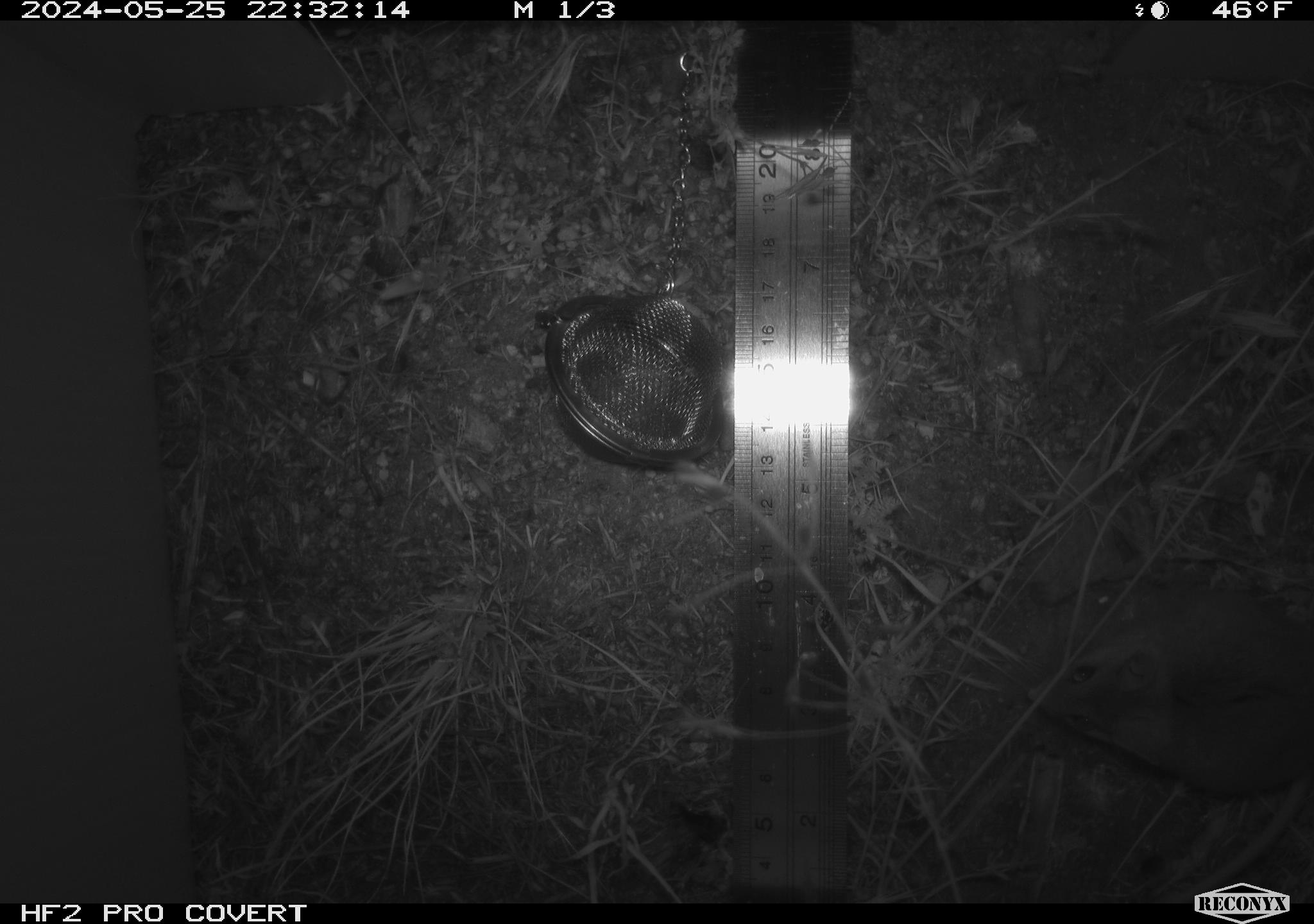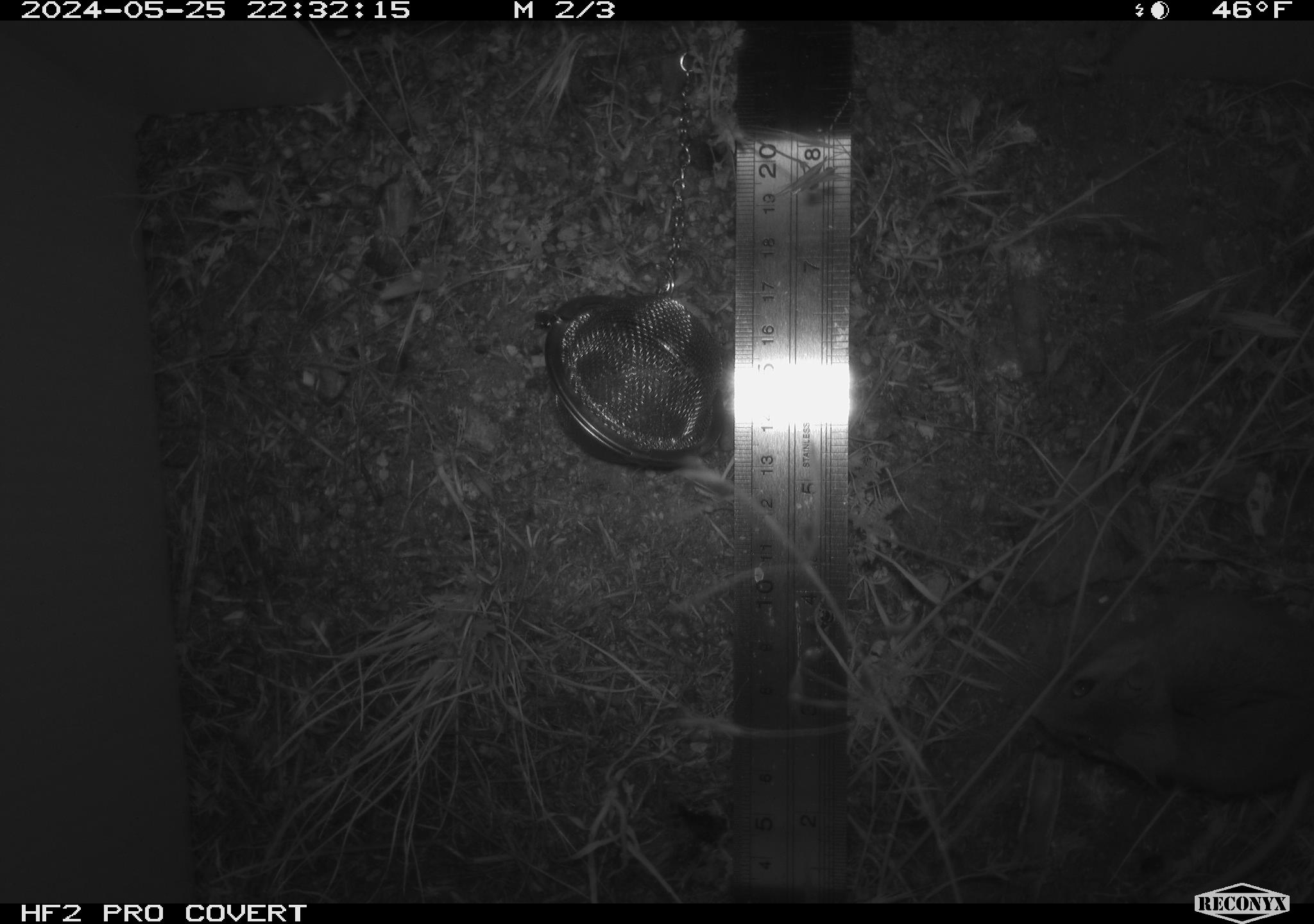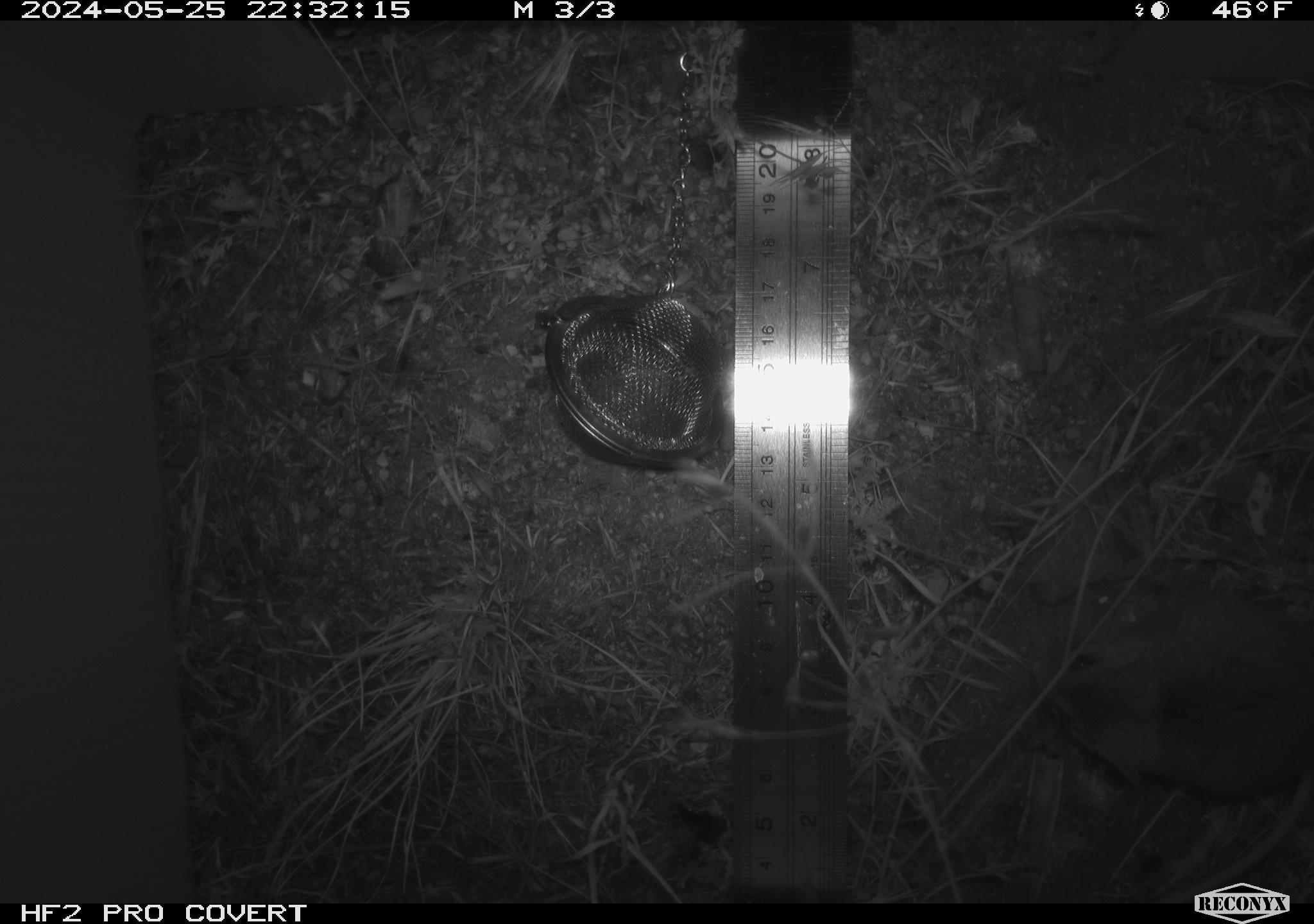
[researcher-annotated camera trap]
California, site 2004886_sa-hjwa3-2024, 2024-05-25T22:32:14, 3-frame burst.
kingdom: Animalia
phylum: Chordata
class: Mammalia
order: Rodentia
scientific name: Rodentia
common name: rodent